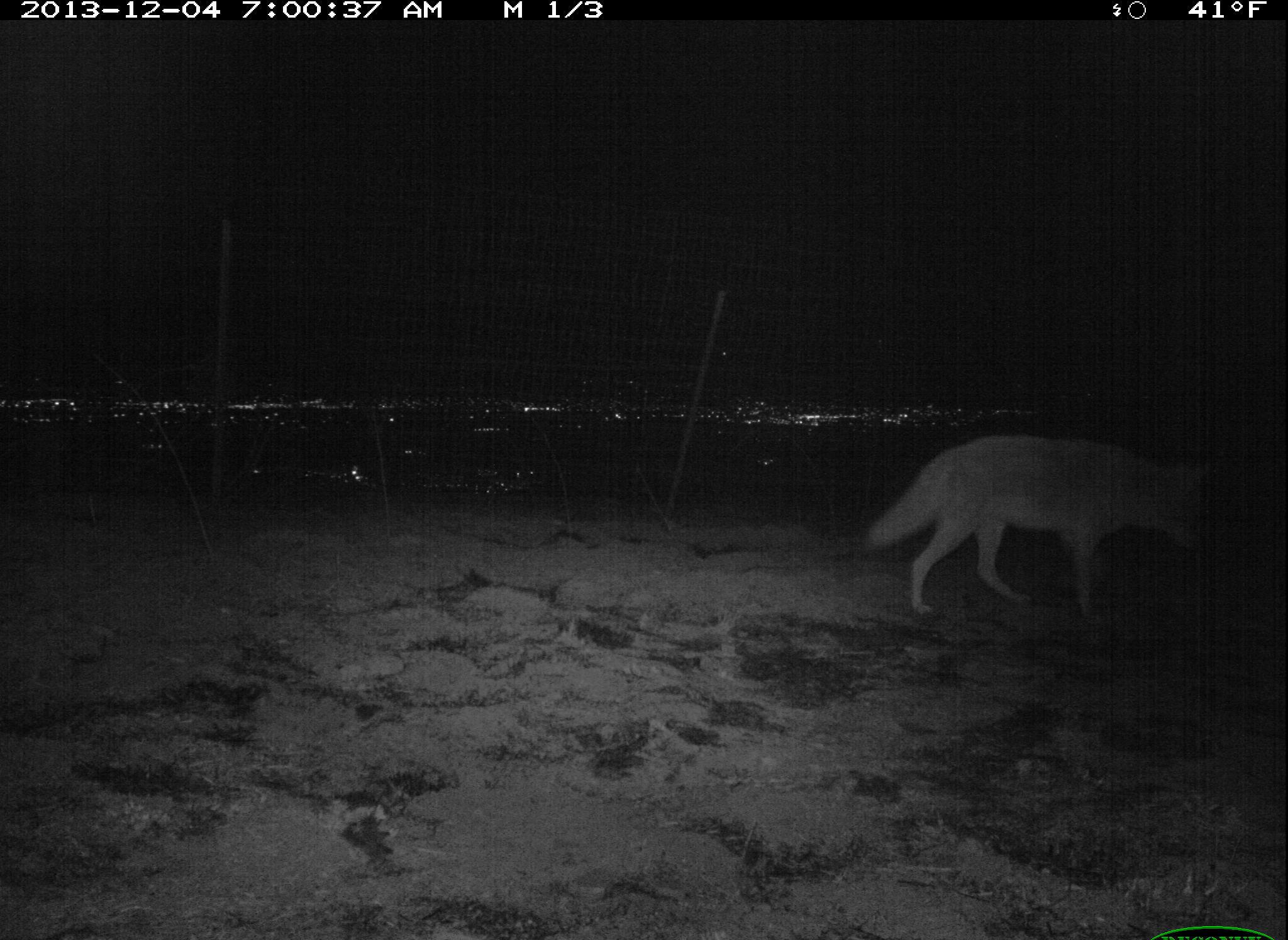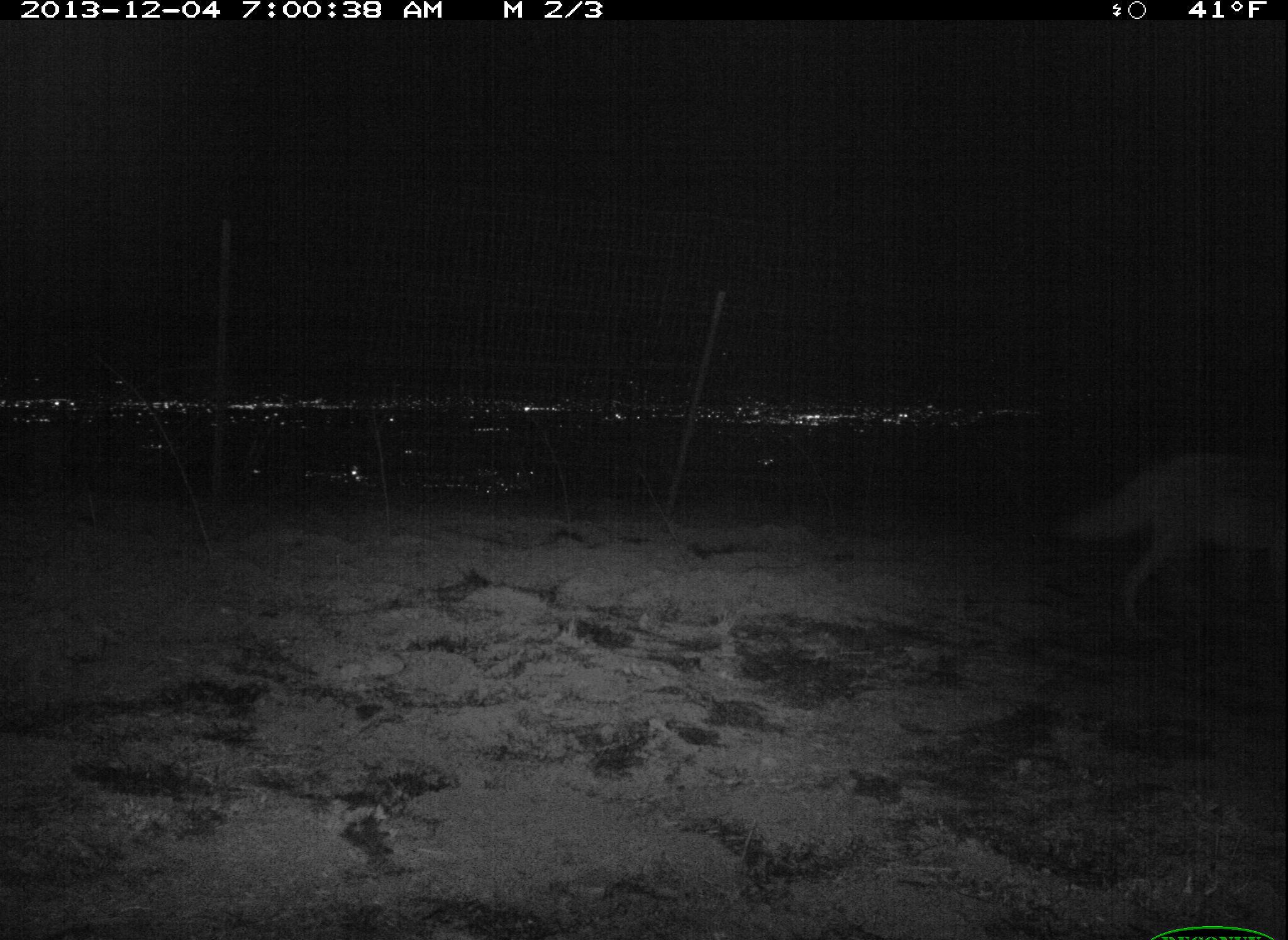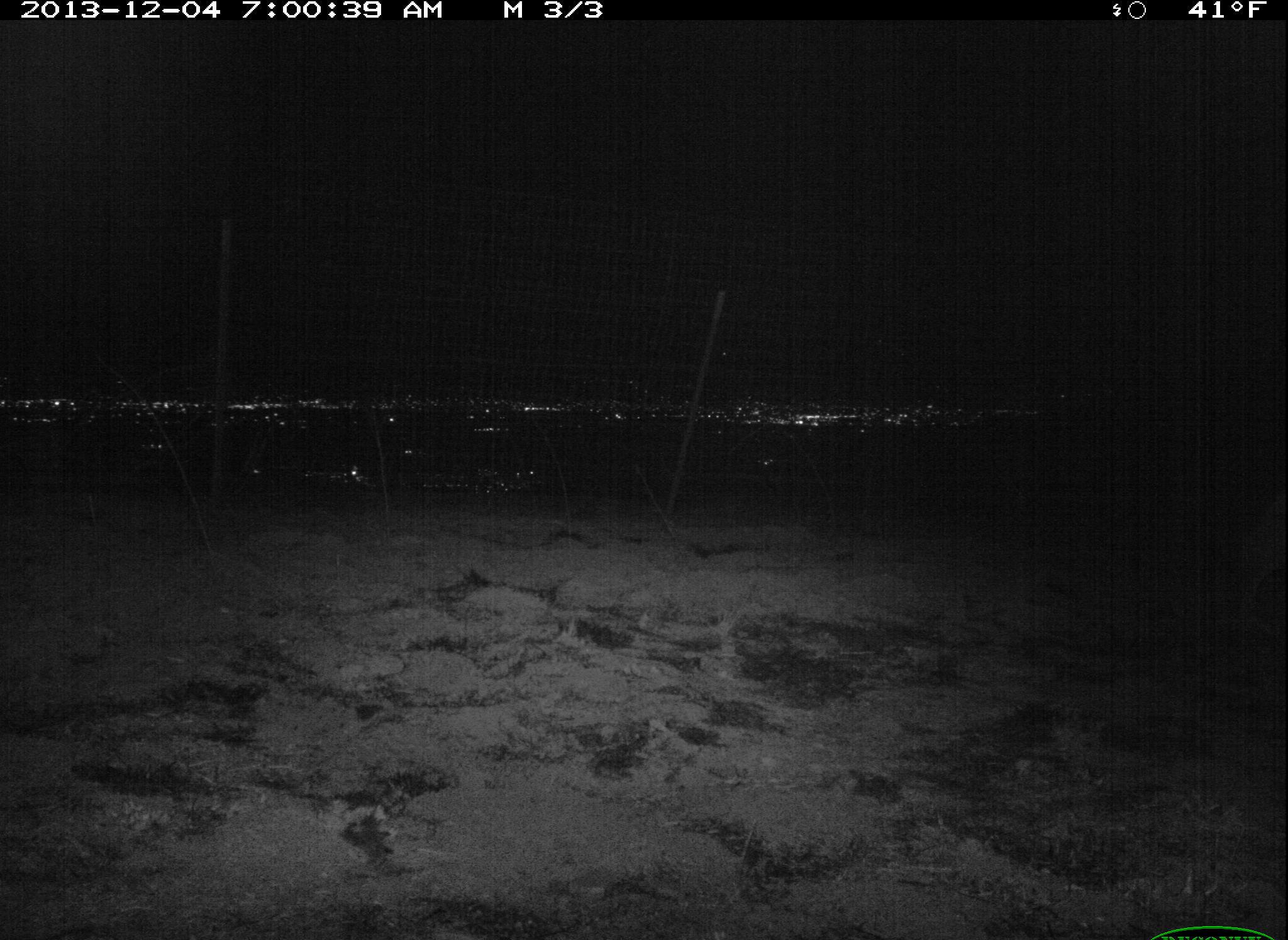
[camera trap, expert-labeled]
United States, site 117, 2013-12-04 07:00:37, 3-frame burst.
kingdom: Animalia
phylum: Chordata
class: Mammalia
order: Carnivora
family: Canidae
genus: Canis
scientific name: Canis latrans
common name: coyote